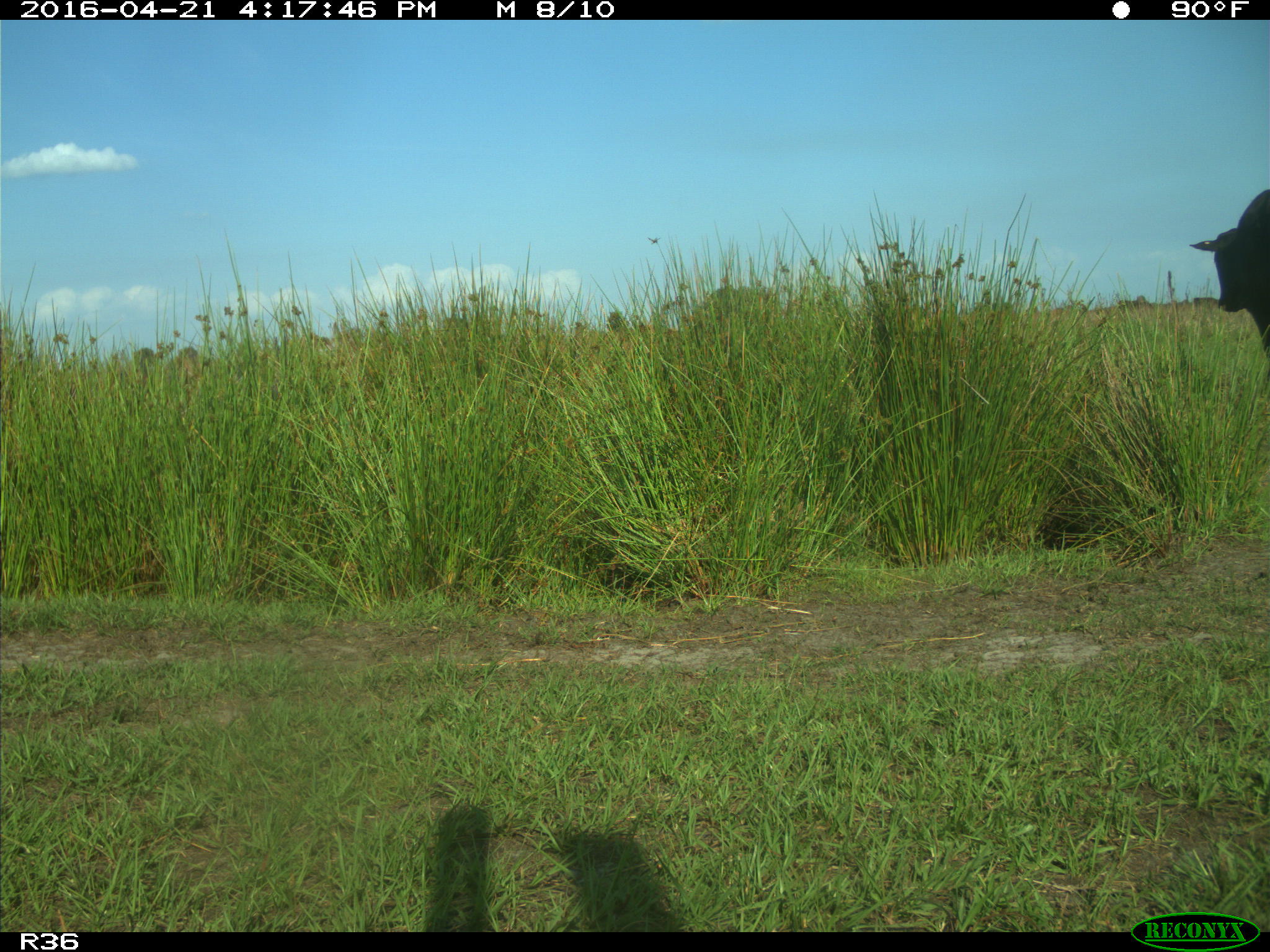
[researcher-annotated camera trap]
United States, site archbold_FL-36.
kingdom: Animalia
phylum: Chordata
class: Mammalia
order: Artiodactyla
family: Bovidae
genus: Bos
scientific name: Bos taurus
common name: domestic cow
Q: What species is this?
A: Bos taurus (domestic cow).